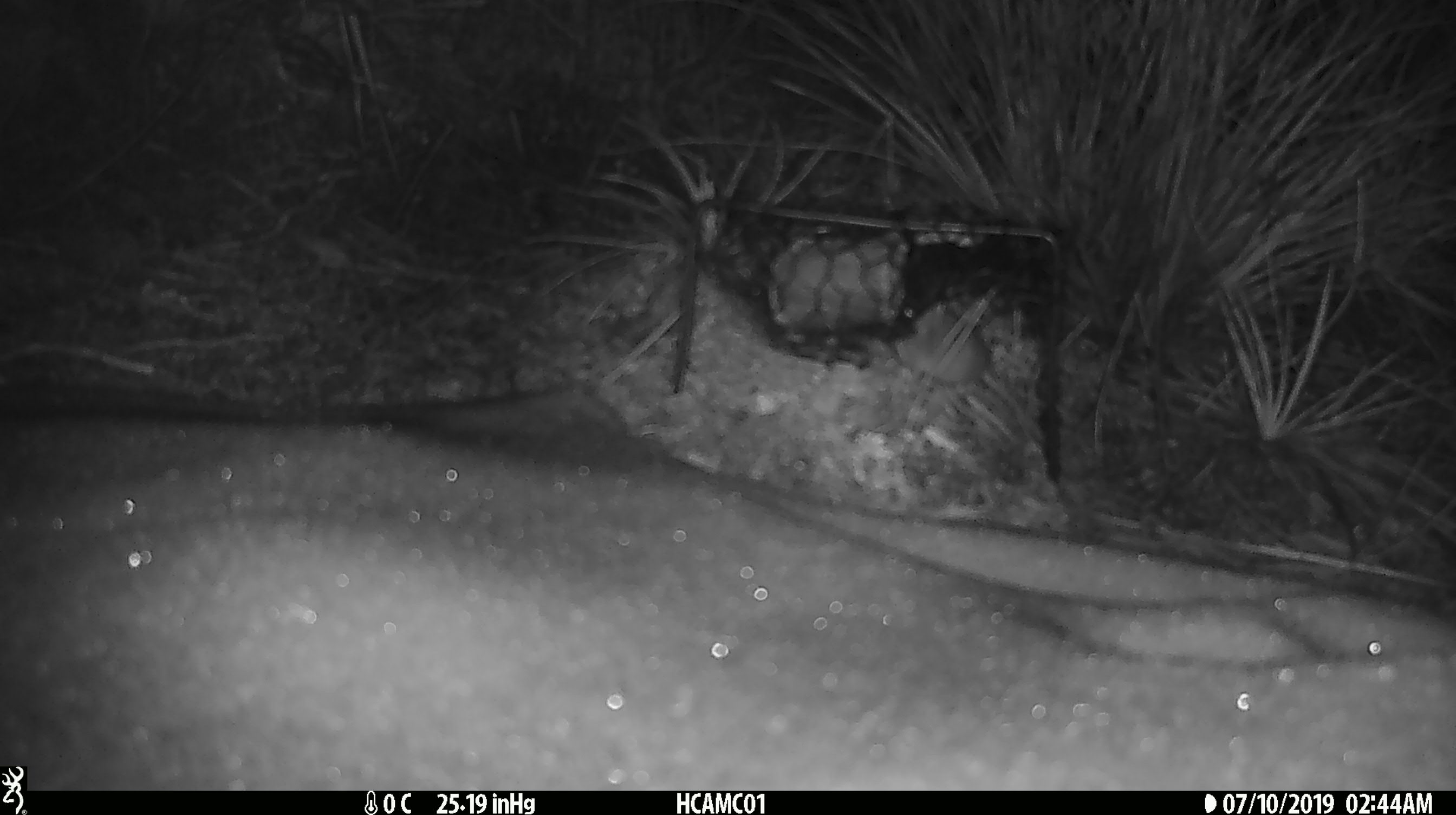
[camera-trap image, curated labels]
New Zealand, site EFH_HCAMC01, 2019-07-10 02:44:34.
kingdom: Animalia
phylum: Chordata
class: Mammalia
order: Rodentia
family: Muridae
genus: Mus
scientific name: Mus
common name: mouse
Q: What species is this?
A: Mouse (Mus).